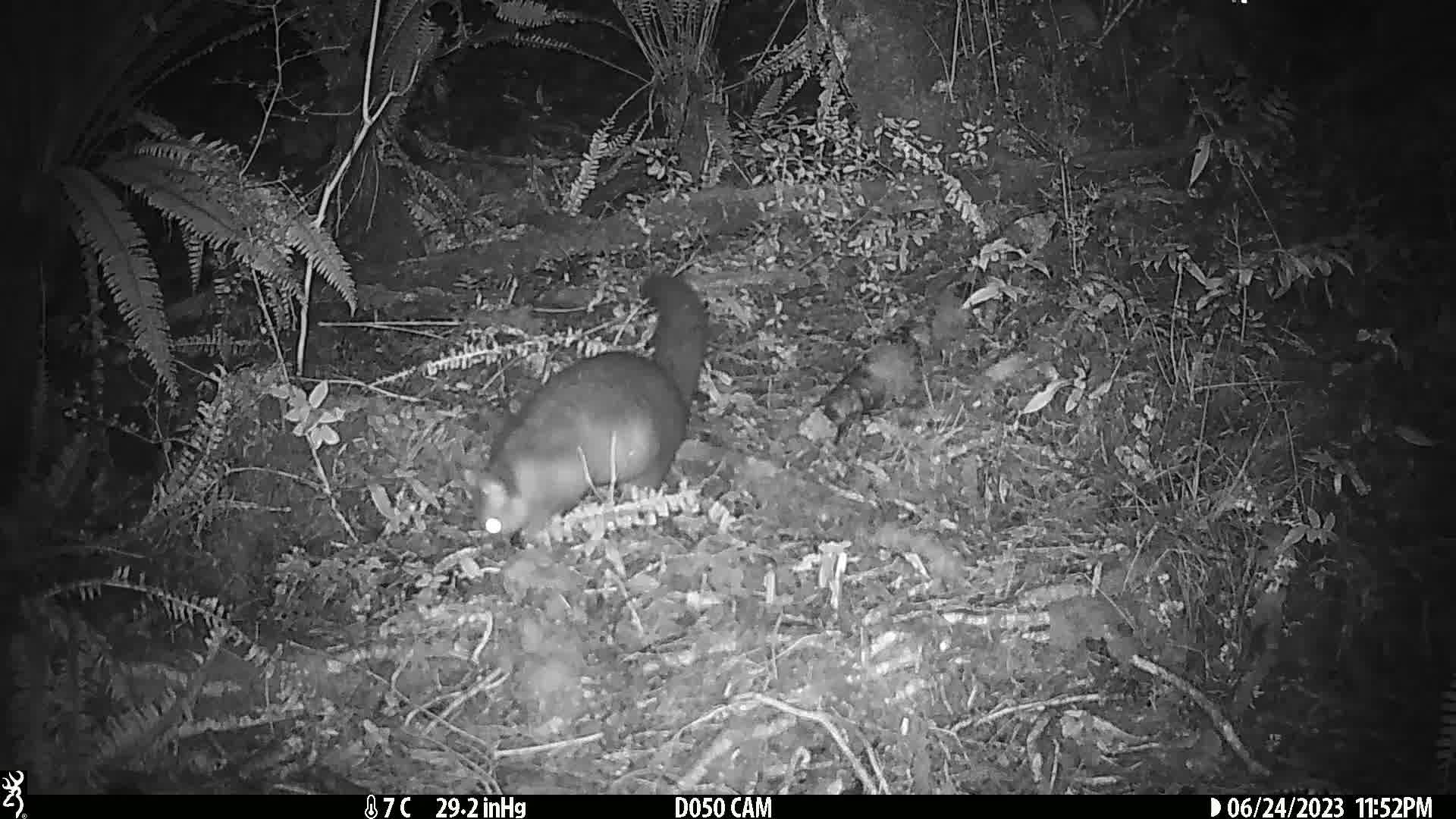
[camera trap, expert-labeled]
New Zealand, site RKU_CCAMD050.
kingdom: Animalia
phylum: Chordata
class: Mammalia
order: Diprotodontia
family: Phalangeridae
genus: Trichosurus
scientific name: Trichosurus vulpecula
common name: common brushtail possum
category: possum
Possum (common brushtail possum) (Trichosurus vulpecula).